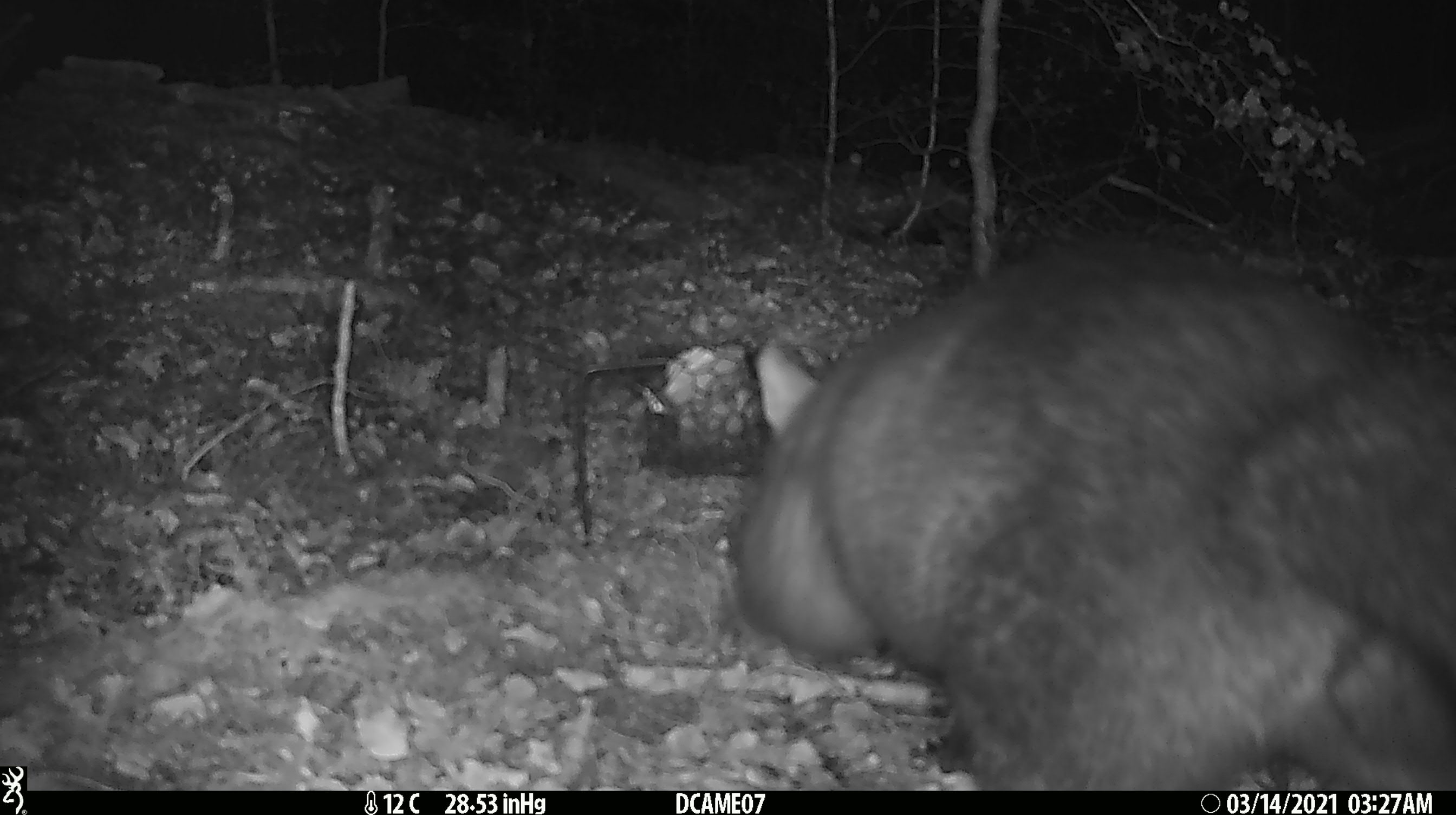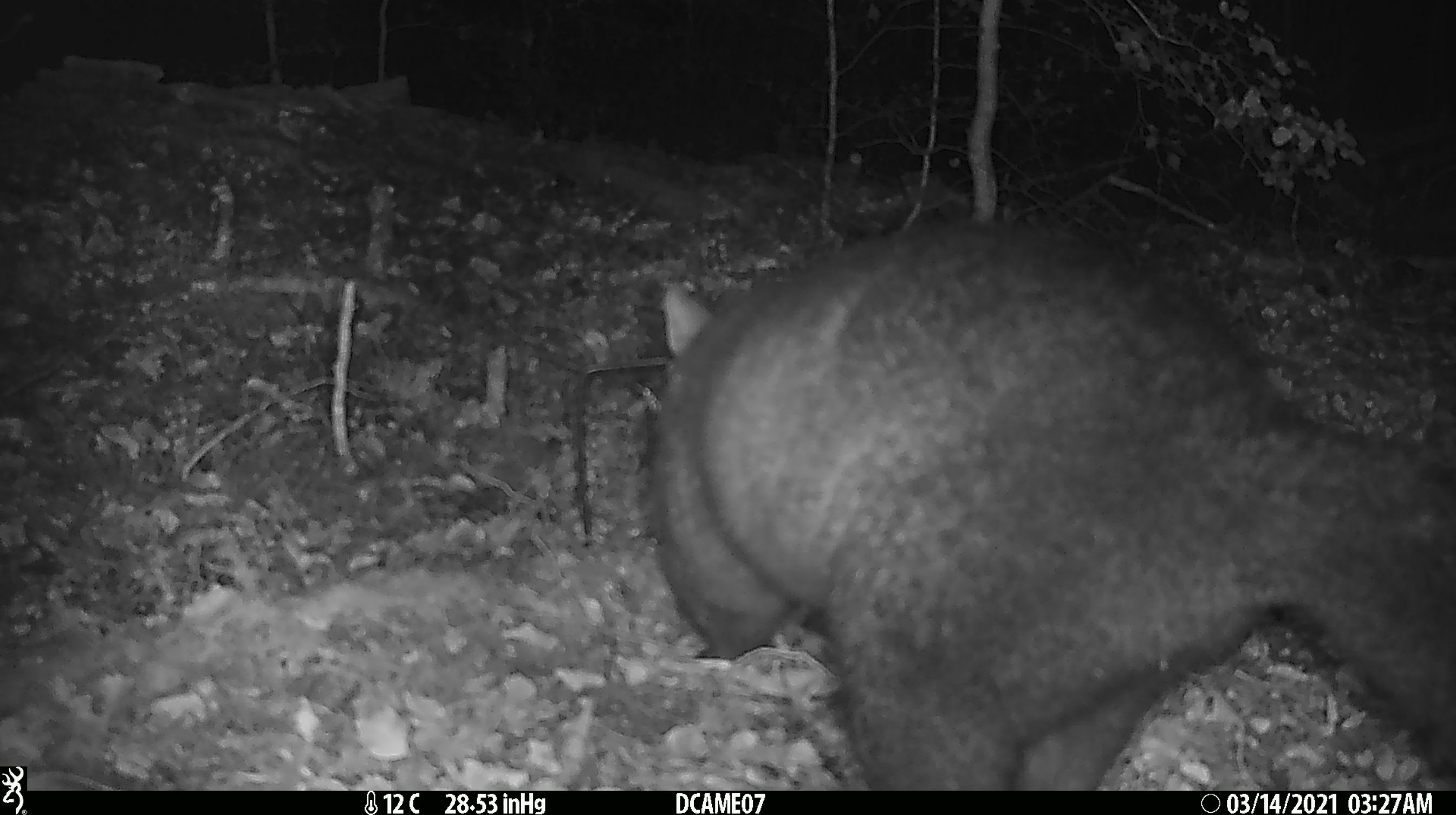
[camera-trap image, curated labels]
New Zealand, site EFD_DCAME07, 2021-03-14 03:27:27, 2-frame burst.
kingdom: Animalia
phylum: Chordata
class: Mammalia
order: Diprotodontia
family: Phalangeridae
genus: Trichosurus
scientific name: Trichosurus vulpecula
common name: common brushtail possum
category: possum